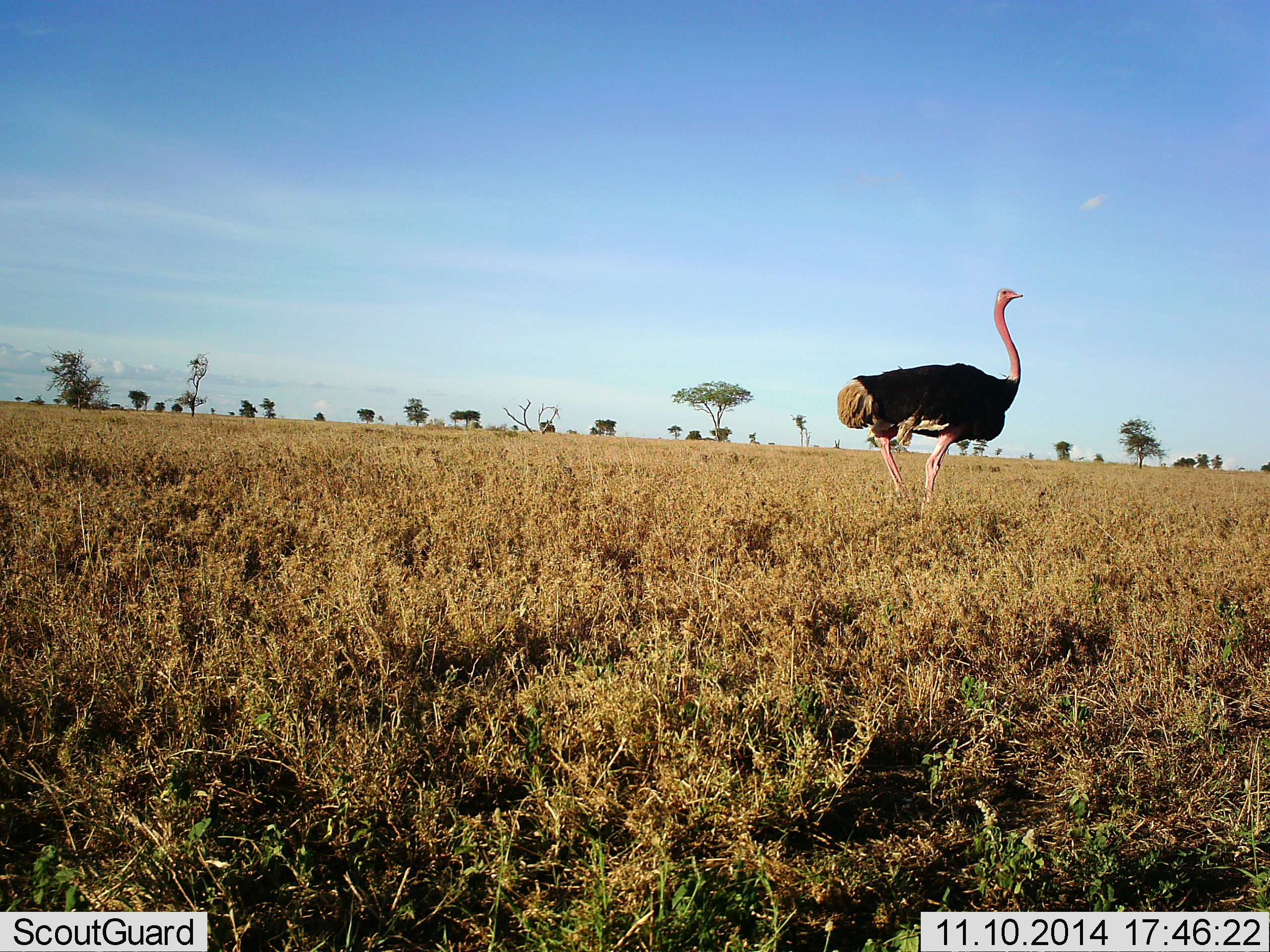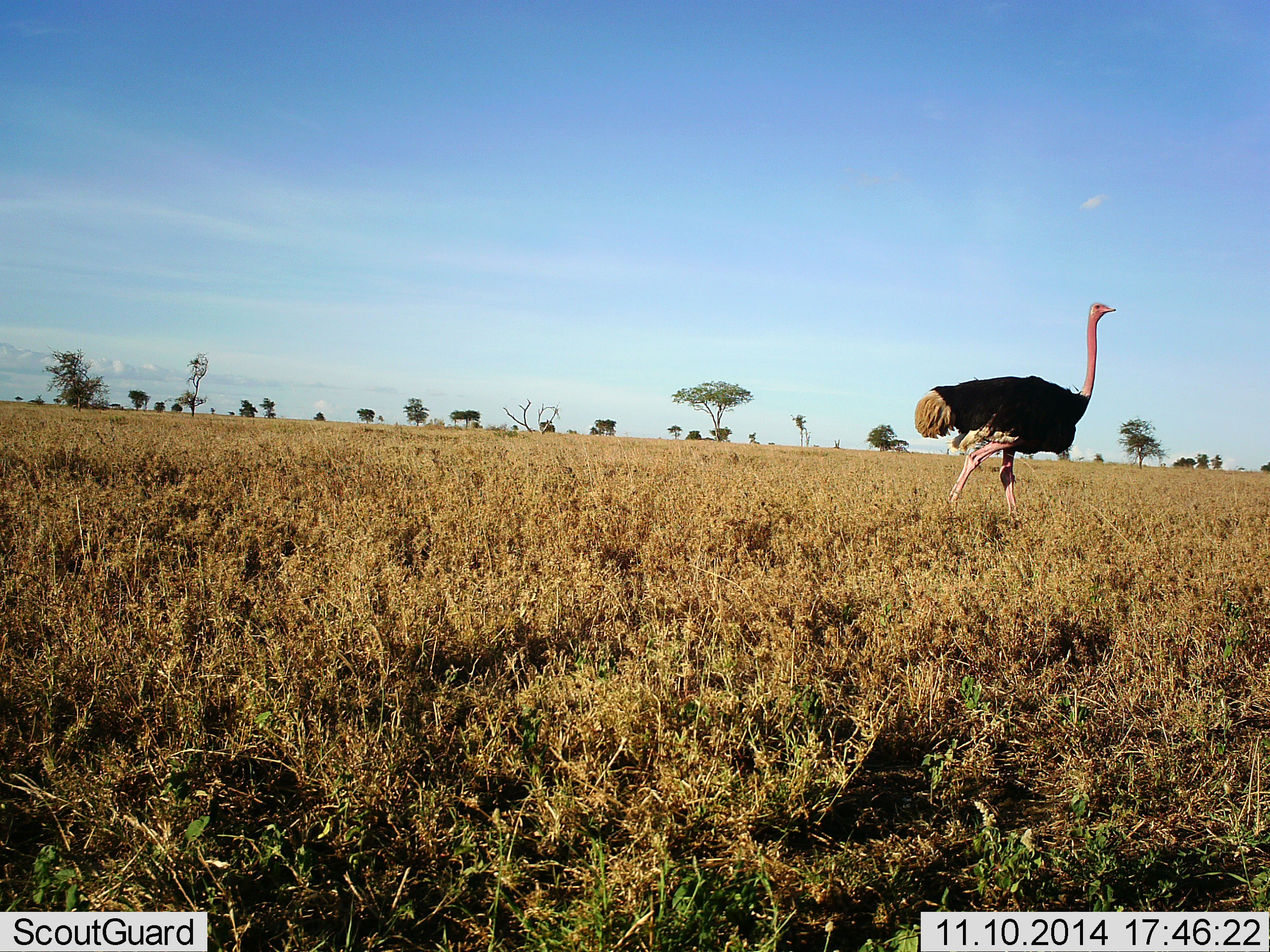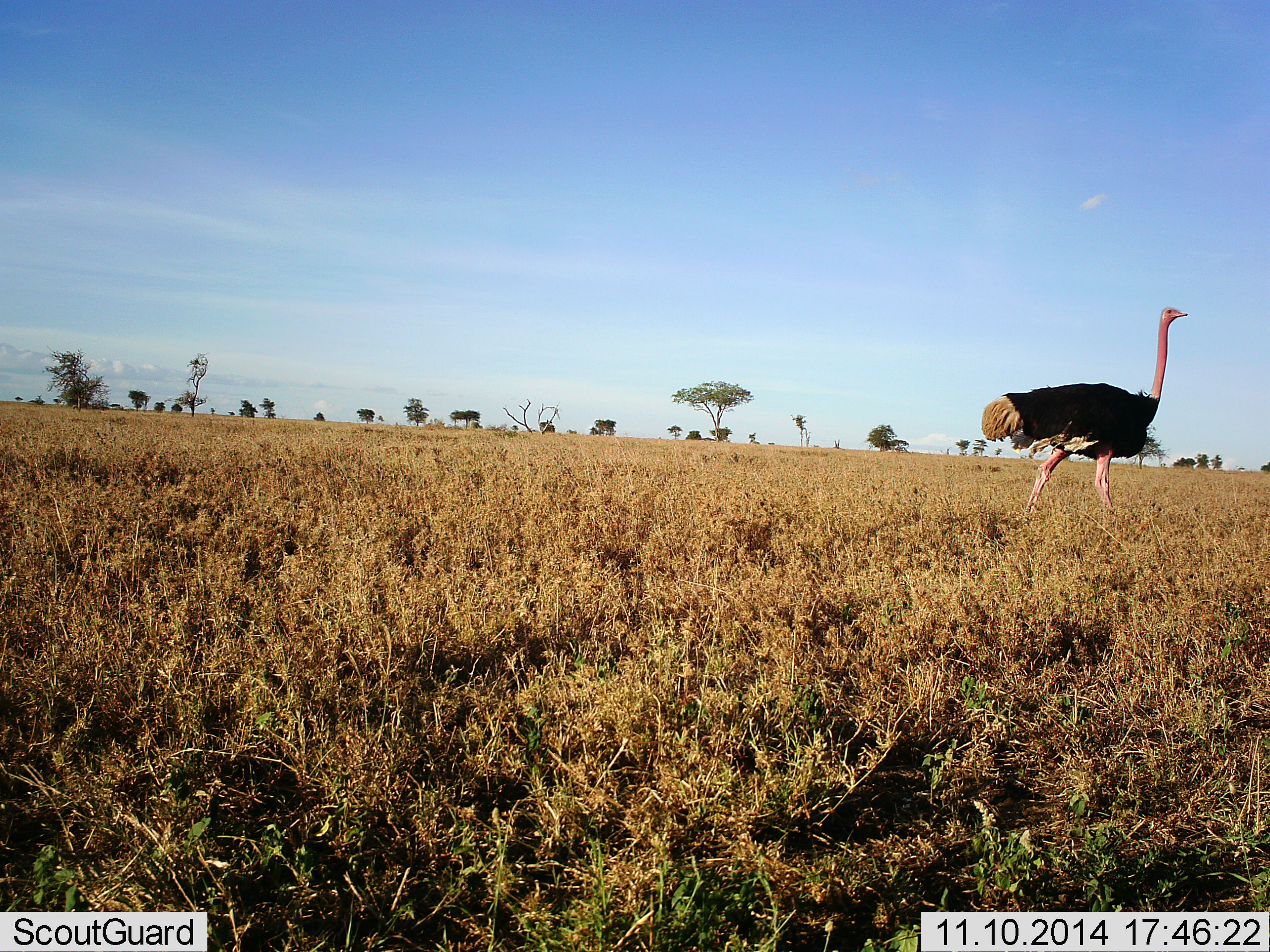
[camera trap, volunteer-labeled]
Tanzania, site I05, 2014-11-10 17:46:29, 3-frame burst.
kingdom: Animalia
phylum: Chordata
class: Aves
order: Struthioniformes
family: Struthionidae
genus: Struthio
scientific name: Struthio camelus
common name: ostrich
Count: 1.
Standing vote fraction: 0%.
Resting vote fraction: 0%.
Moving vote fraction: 100%.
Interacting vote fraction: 0%.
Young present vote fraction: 0%.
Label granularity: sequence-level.